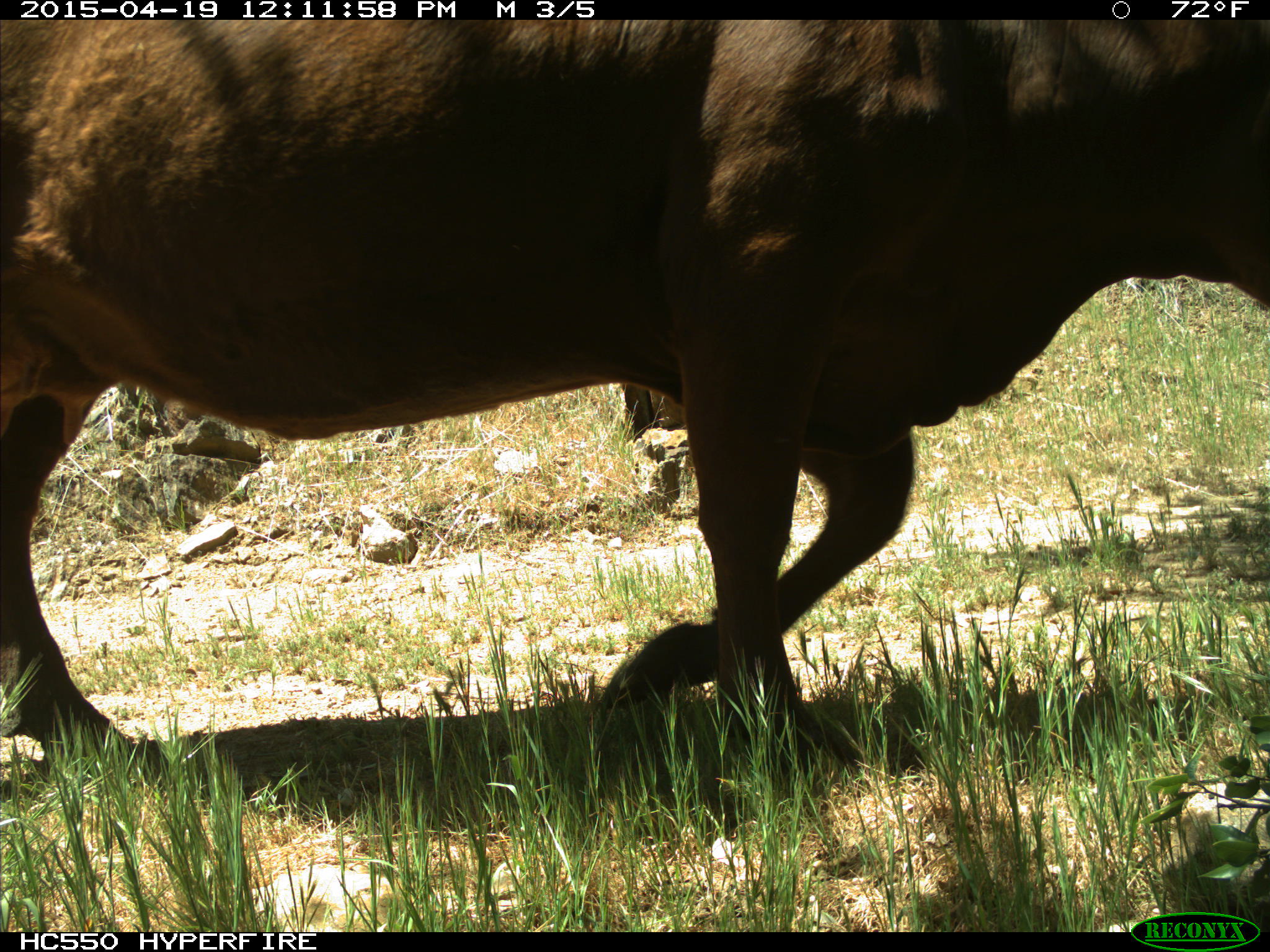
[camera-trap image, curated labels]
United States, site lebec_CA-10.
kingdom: Animalia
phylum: Chordata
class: Mammalia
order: Artiodactyla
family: Bovidae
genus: Bos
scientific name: Bos taurus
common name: domestic cow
Bos taurus (domestic cow).